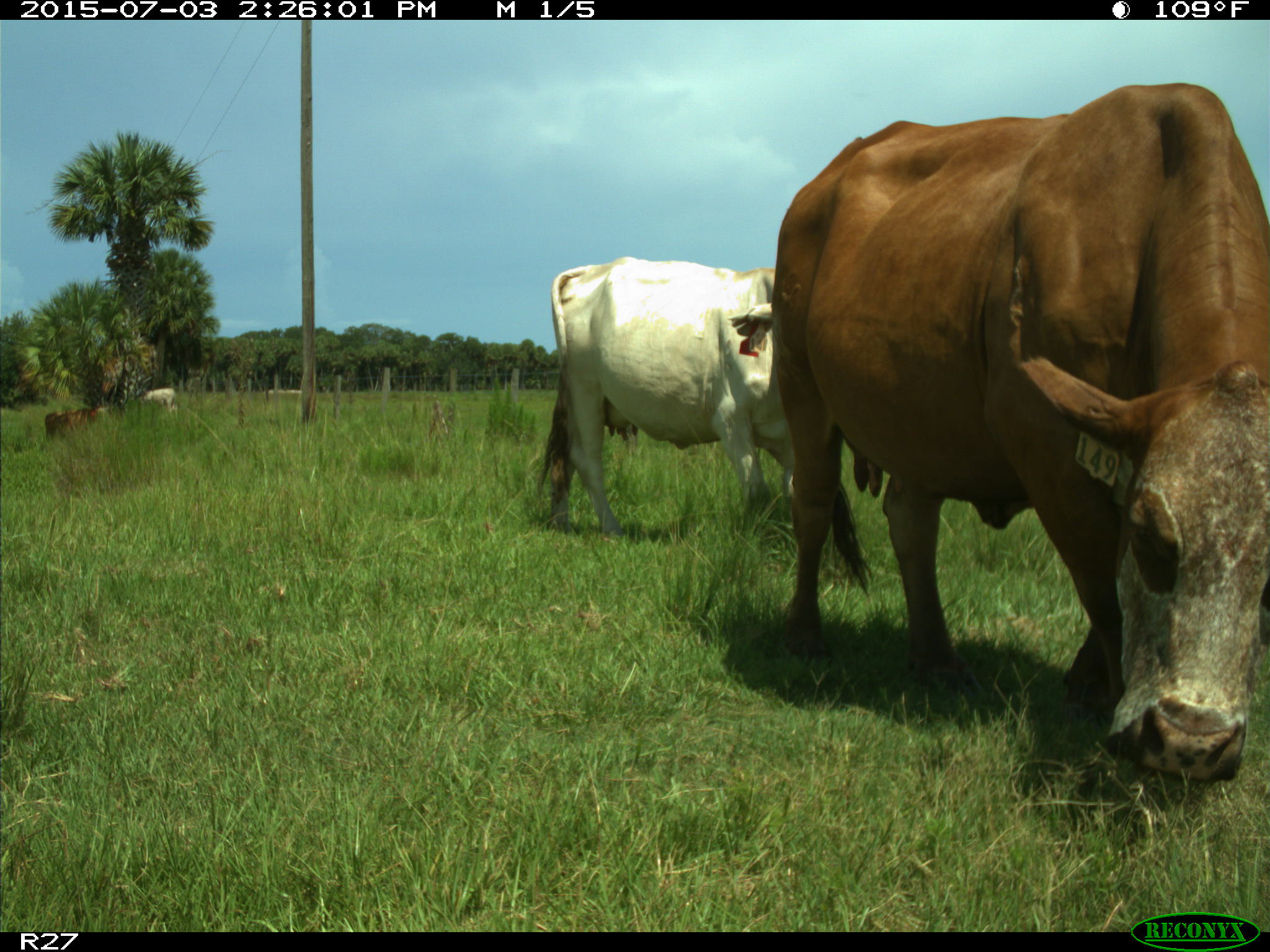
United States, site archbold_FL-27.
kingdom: Animalia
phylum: Chordata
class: Mammalia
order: Artiodactyla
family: Bovidae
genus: Bos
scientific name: Bos taurus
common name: domestic cow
Bos taurus (domestic cow).